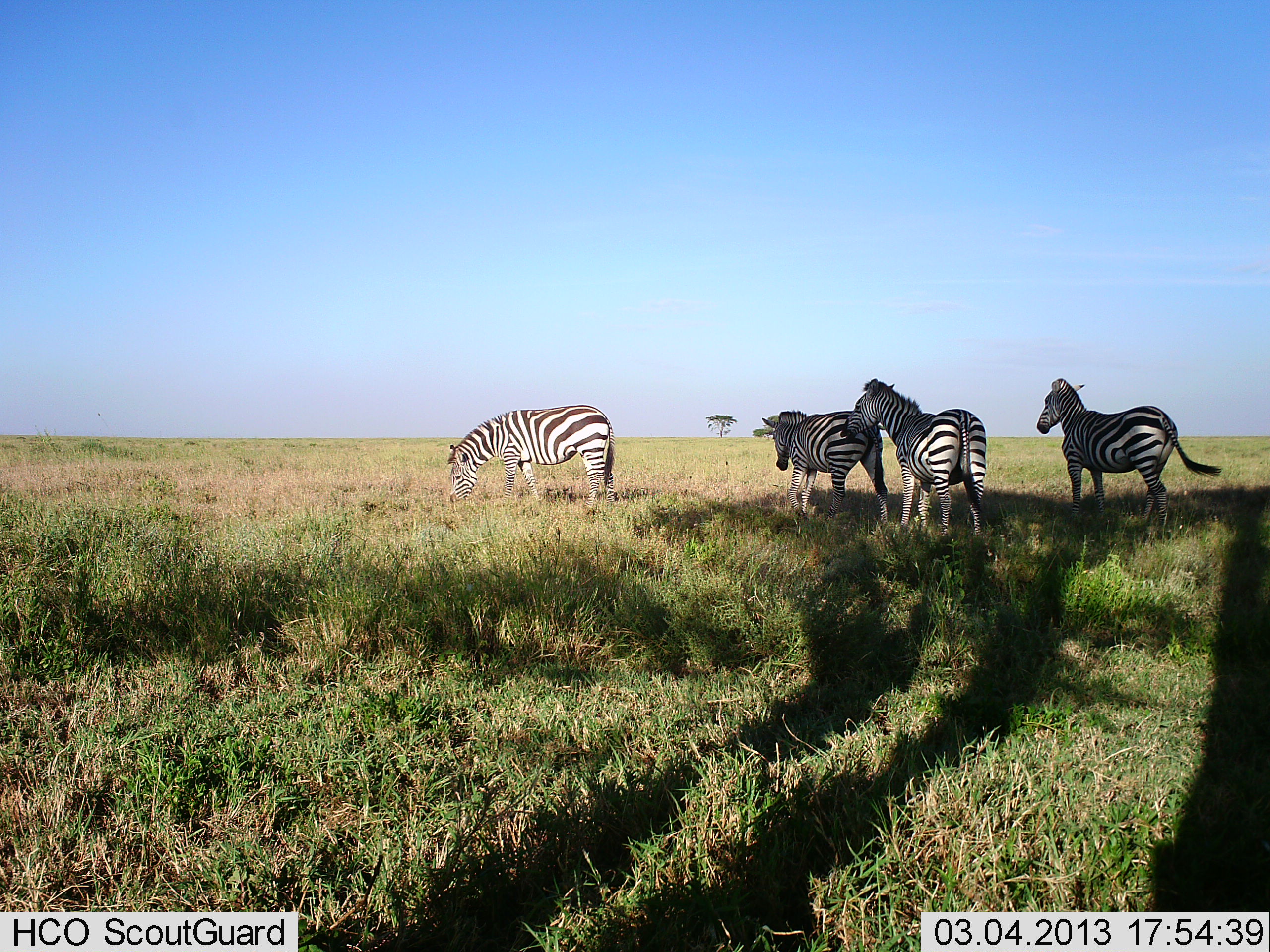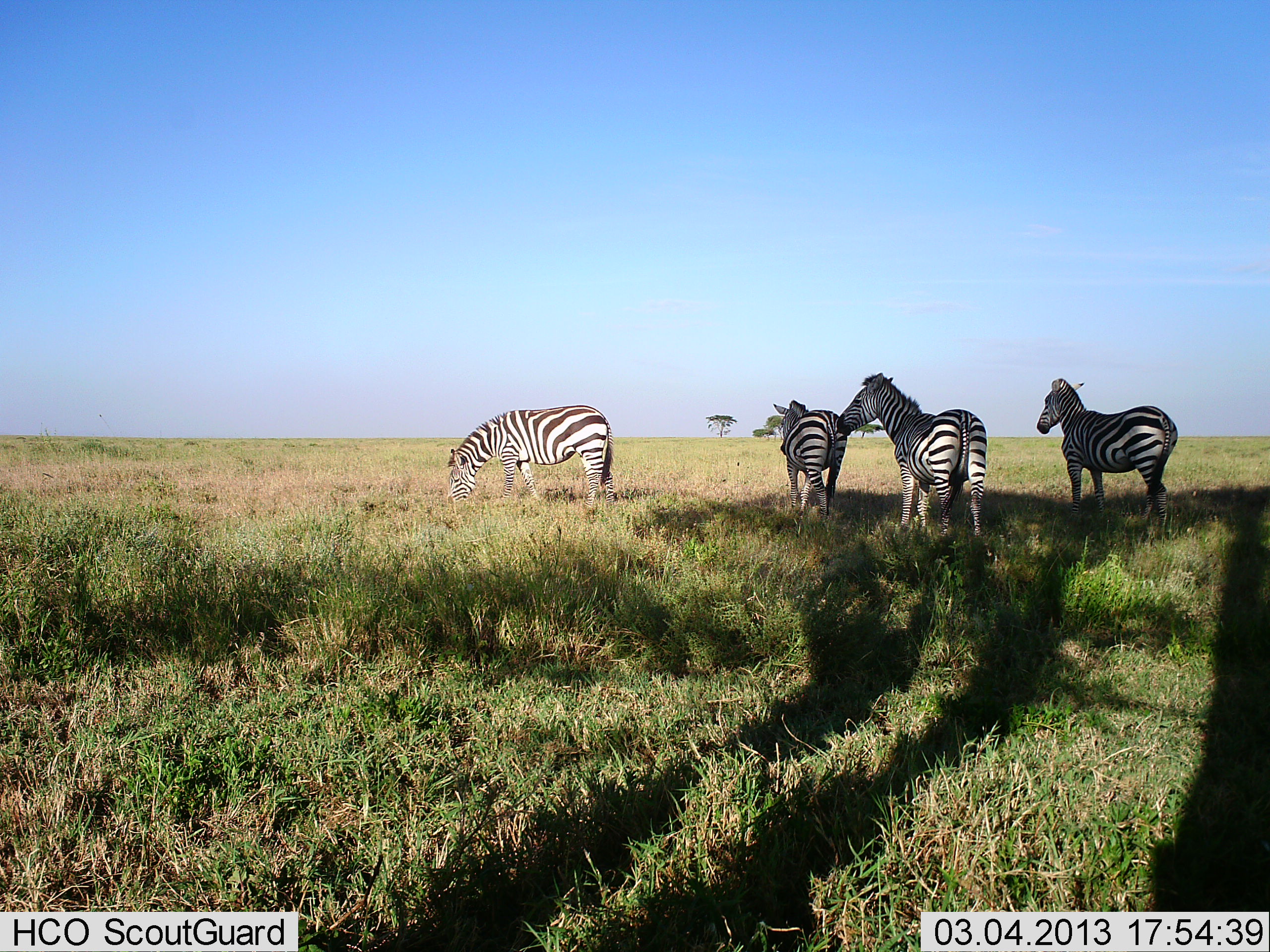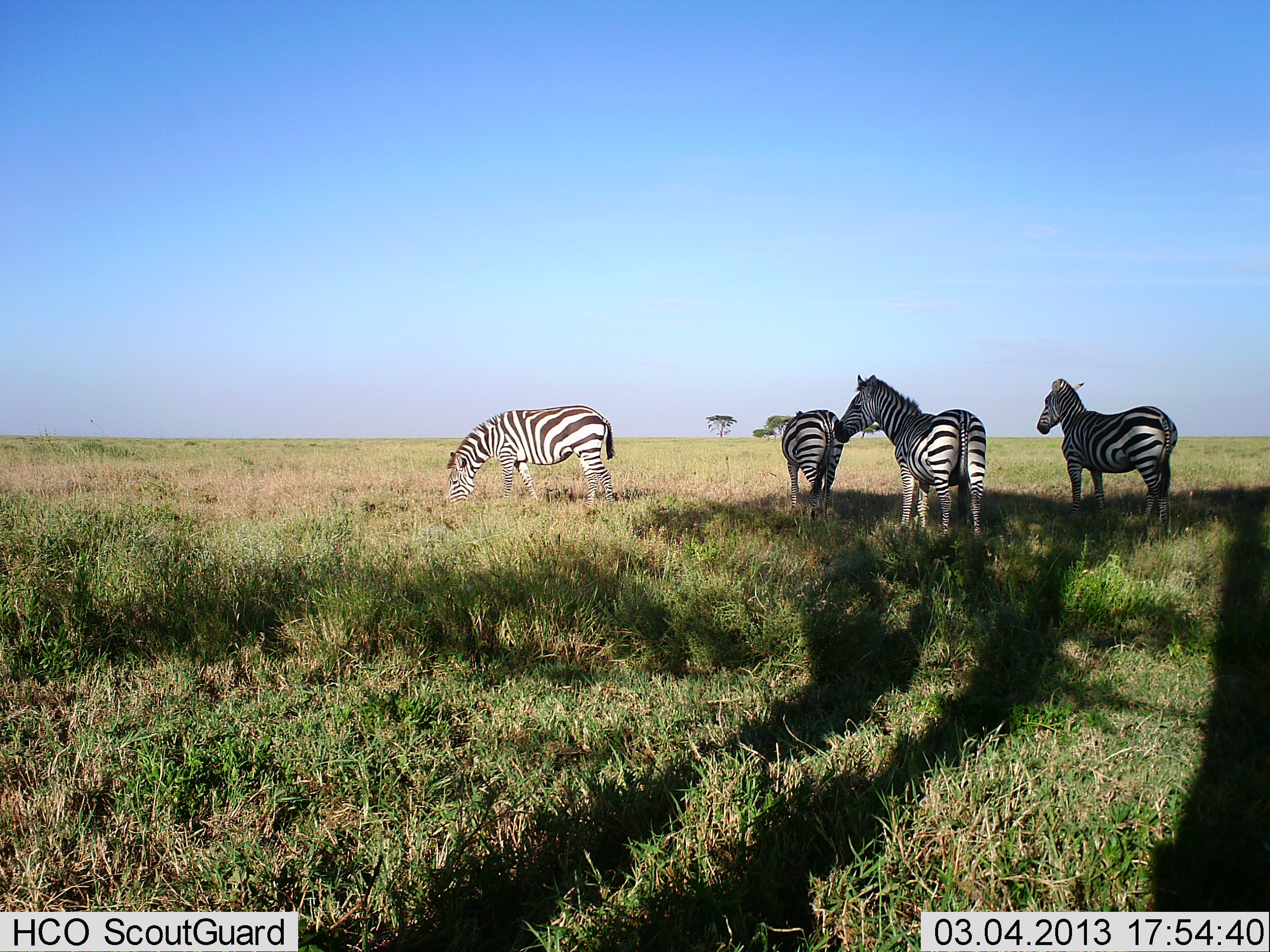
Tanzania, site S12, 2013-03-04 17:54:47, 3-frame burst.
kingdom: Animalia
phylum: Chordata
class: Mammalia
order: Perissodactyla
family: Equidae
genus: Equus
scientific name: Equus quagga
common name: plains zebra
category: zebra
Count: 4.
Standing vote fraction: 89%.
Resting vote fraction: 0%.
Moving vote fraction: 15%.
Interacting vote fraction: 4%.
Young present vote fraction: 0%.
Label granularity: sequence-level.